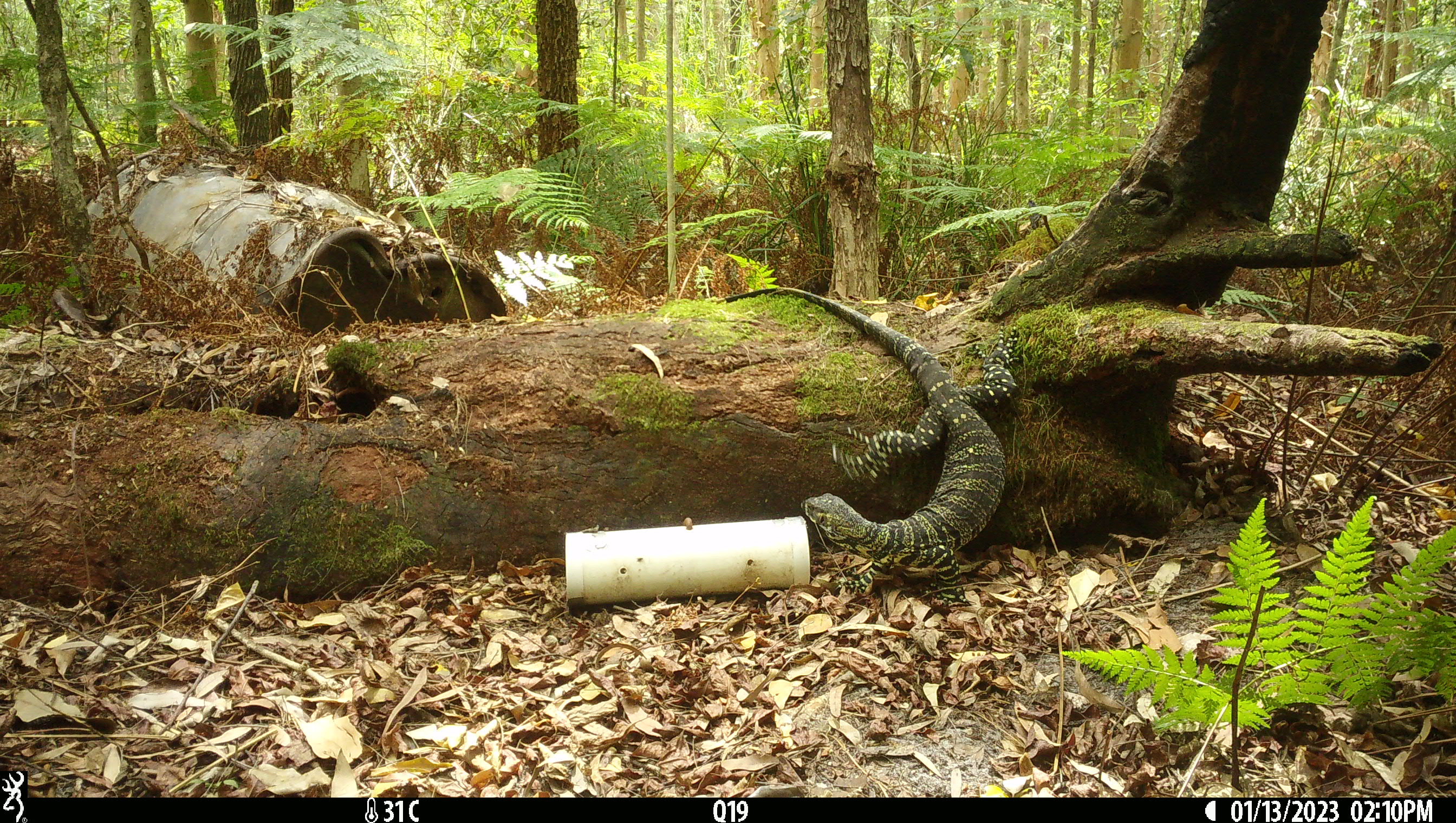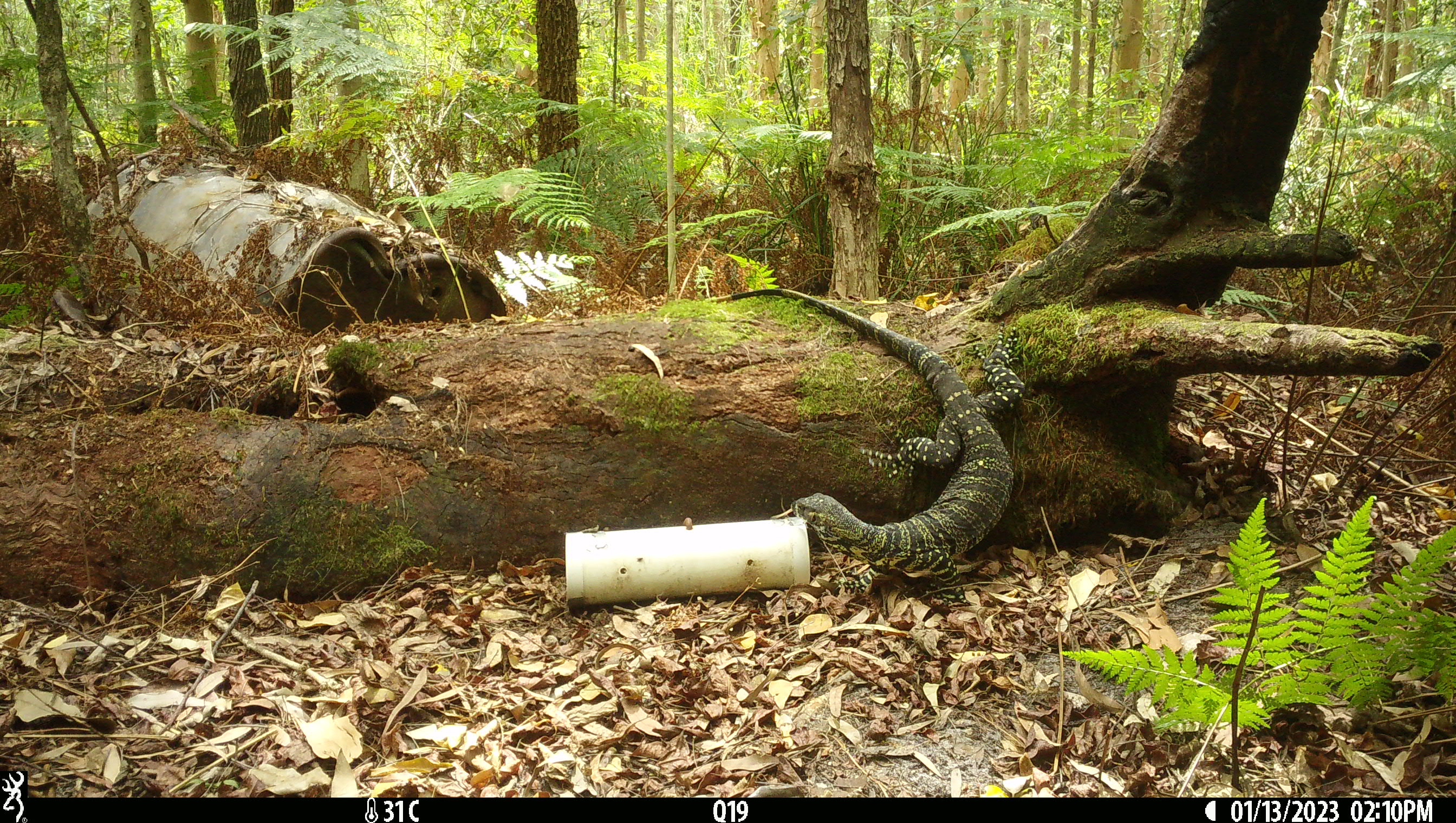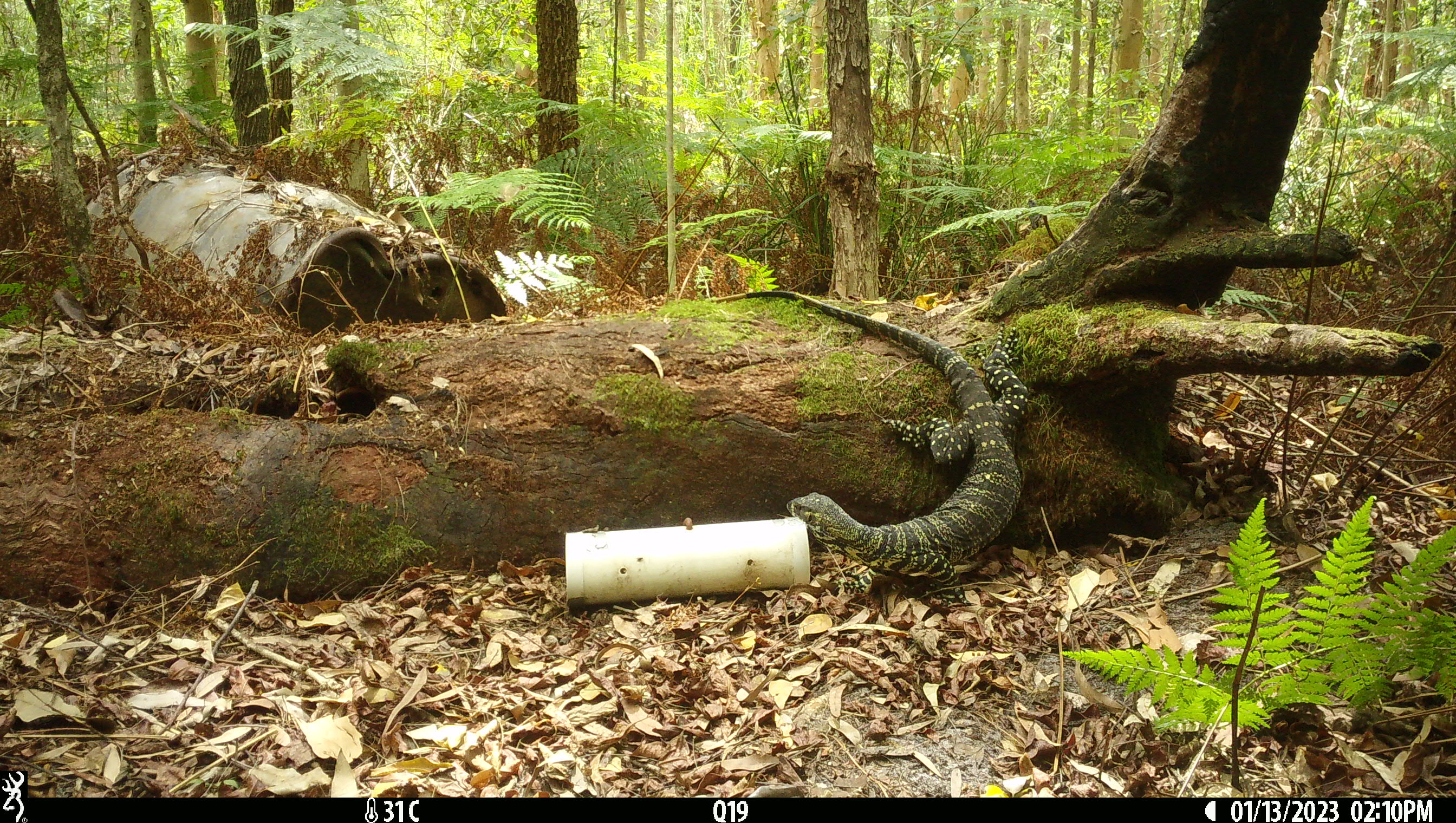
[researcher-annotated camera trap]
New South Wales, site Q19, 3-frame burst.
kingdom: Animalia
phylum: Chordata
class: Reptilia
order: Squamata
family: Varanidae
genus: Varanus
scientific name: Varanus varius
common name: lace monitor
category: goanna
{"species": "goanna (lace monitor) (Varanus varius)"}